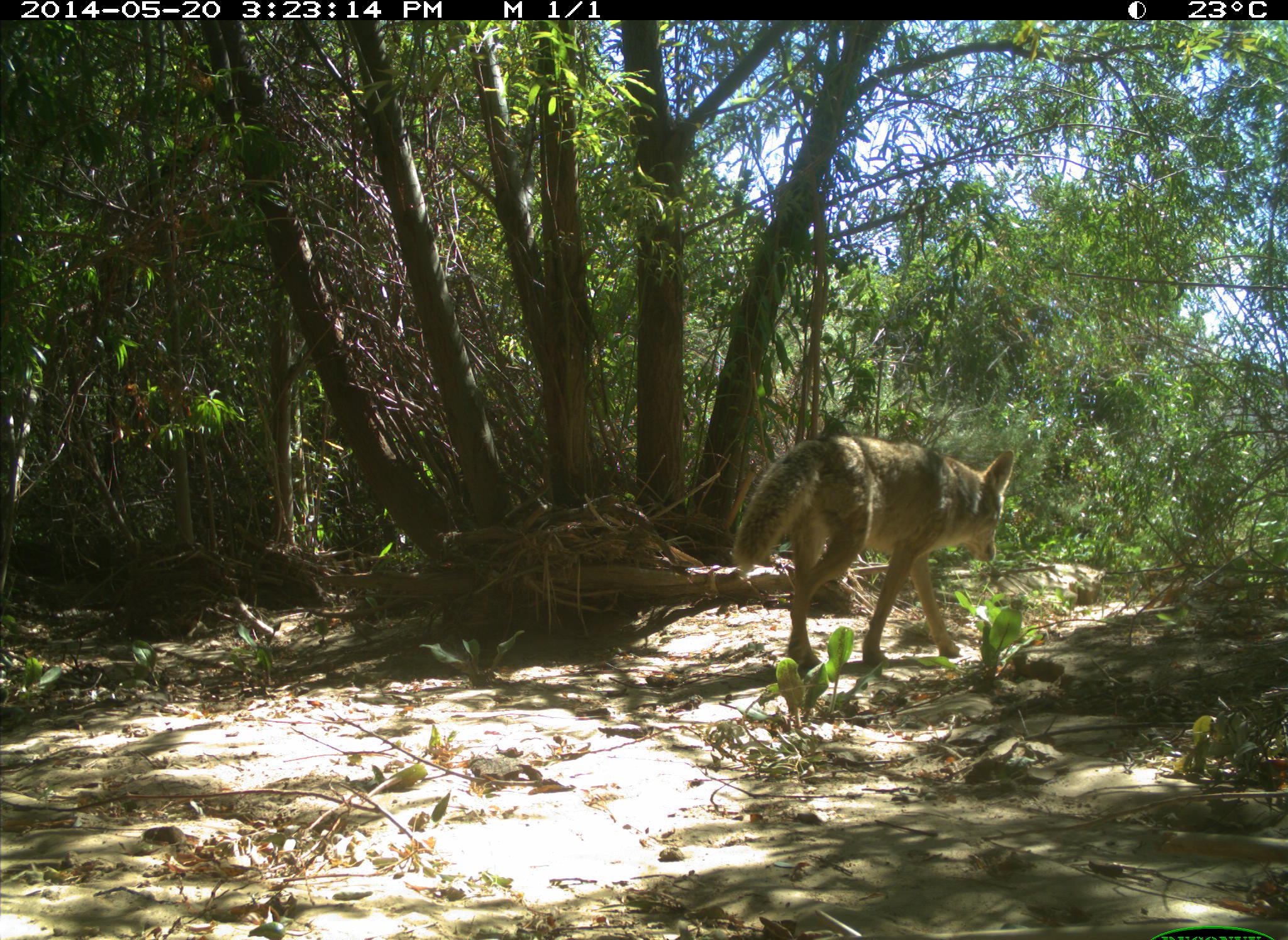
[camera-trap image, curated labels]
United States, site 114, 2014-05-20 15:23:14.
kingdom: Animalia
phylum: Chordata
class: Mammalia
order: Carnivora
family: Canidae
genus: Canis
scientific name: Canis latrans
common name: coyote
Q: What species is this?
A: Coyote (Canis latrans).